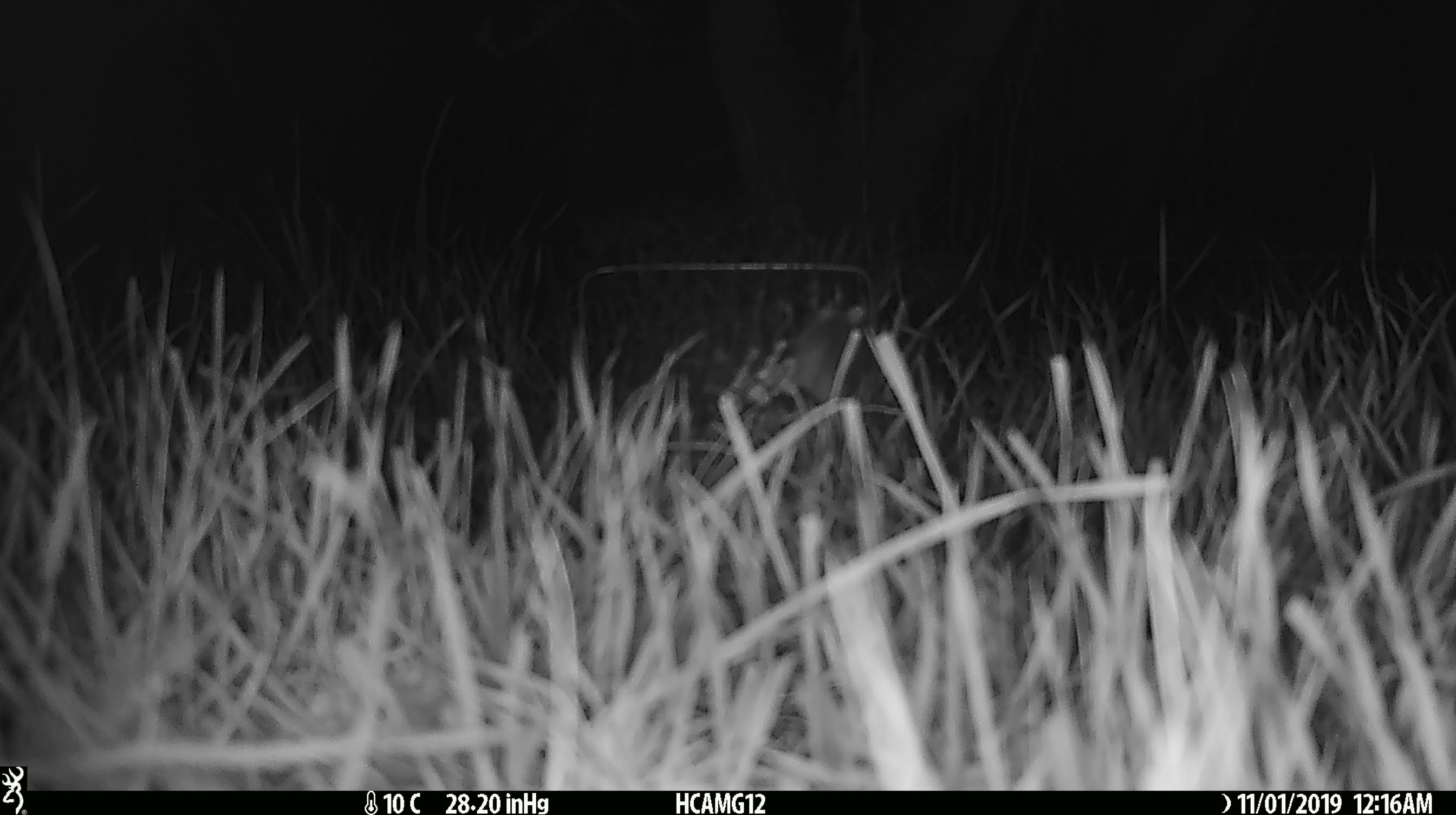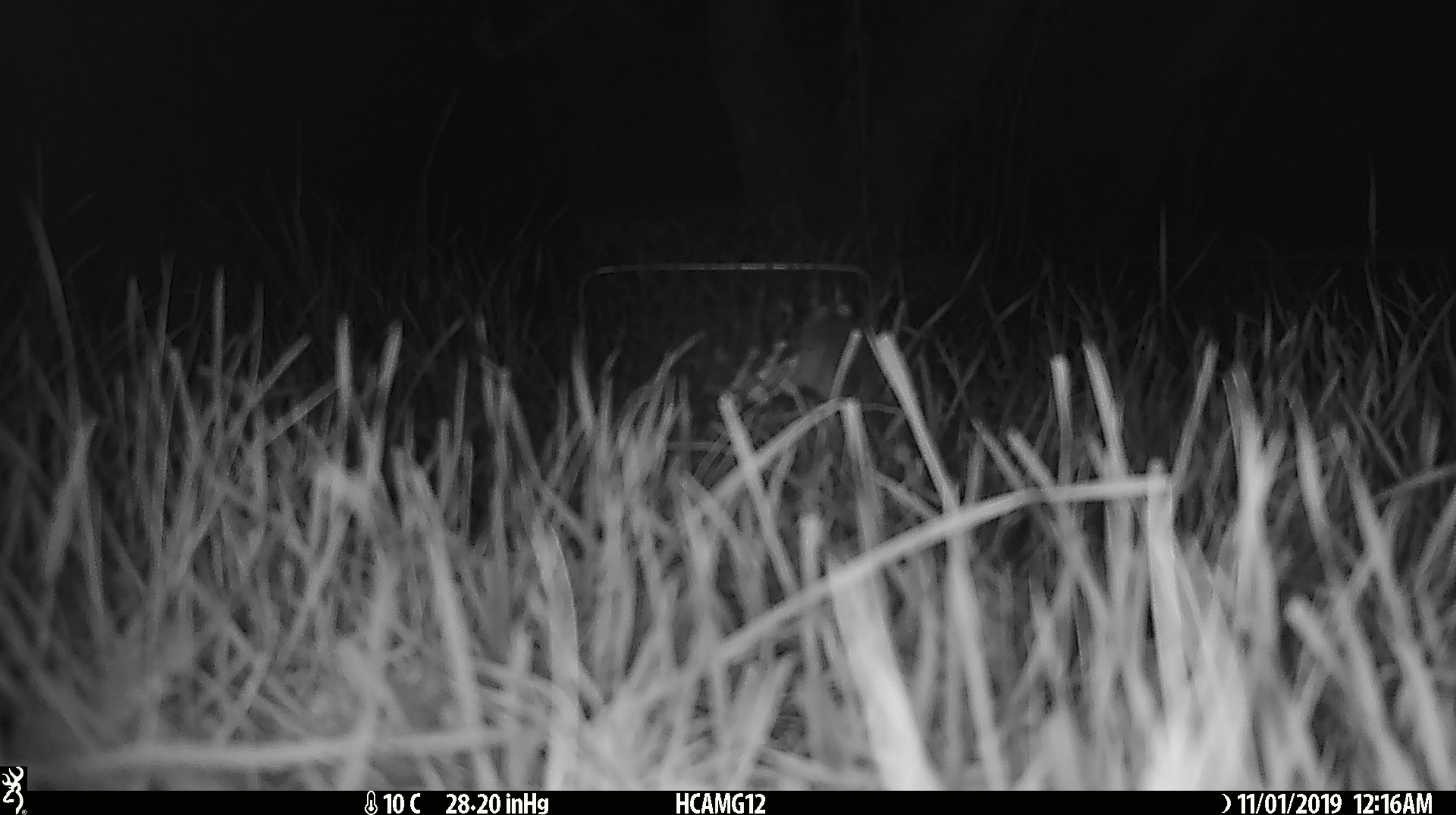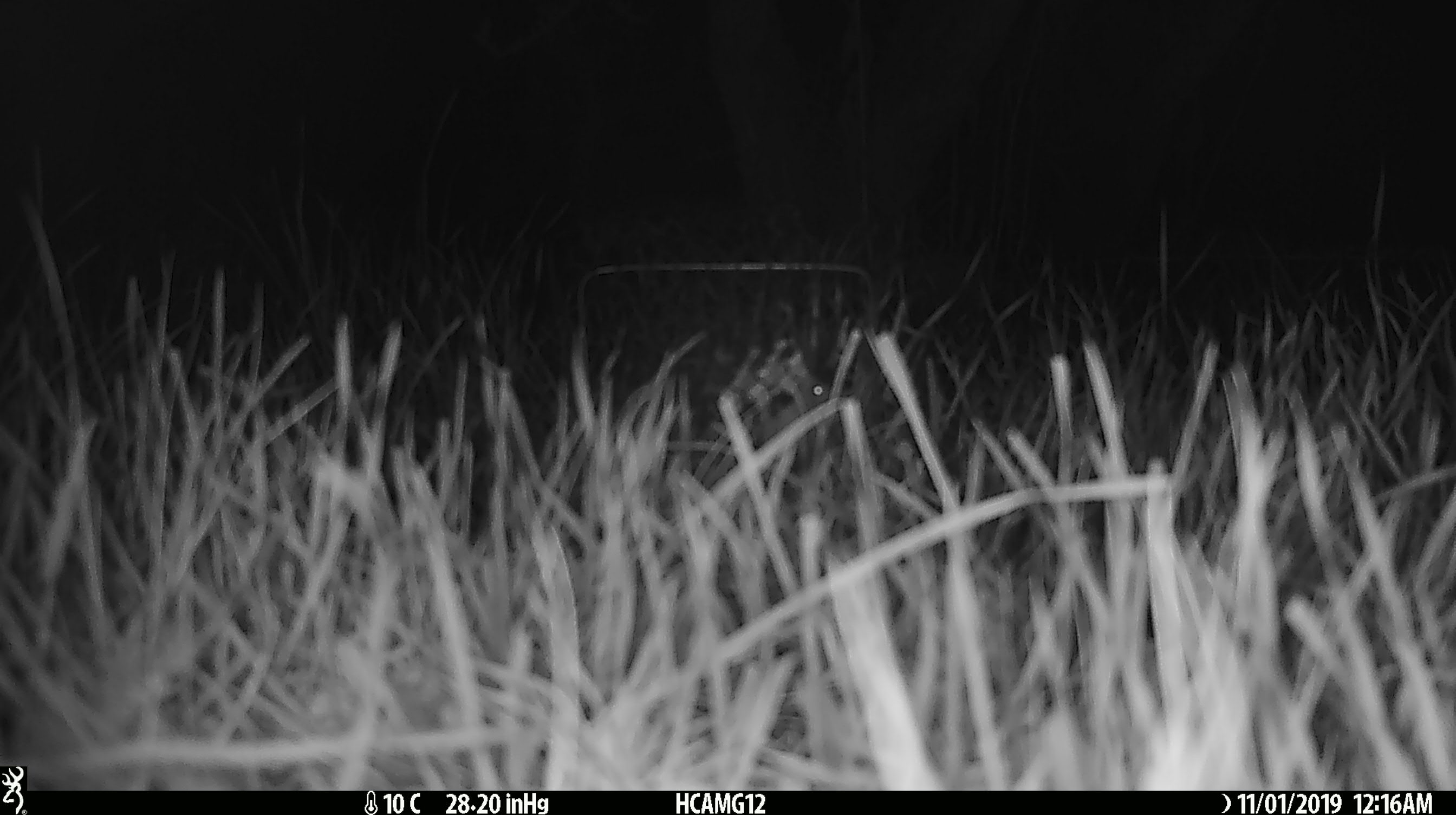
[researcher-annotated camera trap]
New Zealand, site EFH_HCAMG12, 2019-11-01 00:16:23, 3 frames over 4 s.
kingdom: Animalia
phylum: Chordata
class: Mammalia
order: Rodentia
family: Muridae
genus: Mus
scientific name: Mus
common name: mouse